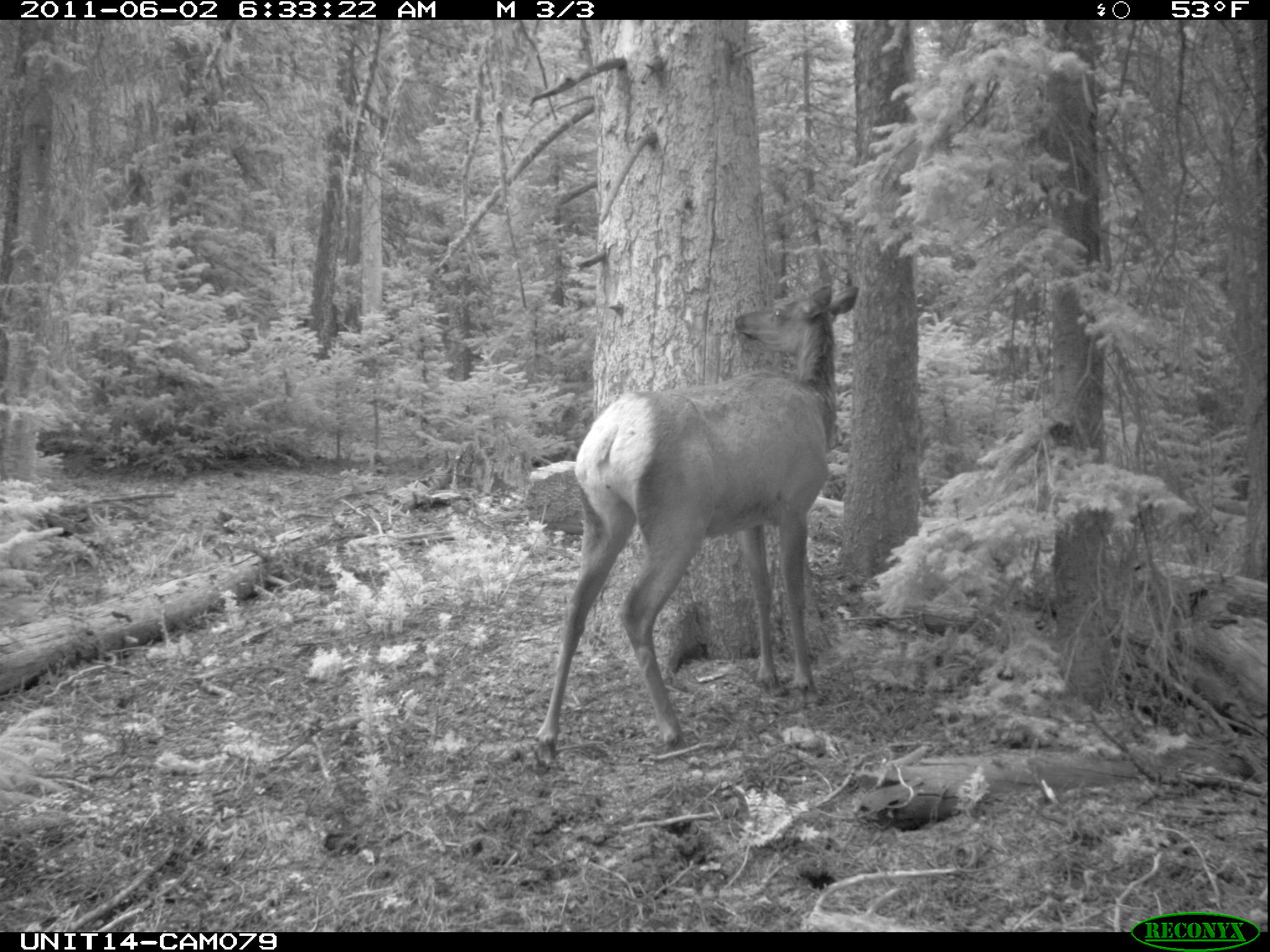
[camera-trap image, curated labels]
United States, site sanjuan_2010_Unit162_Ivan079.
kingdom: Animalia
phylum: Chordata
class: Mammalia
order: Artiodactyla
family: Cervidae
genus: Cervus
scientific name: Cervus elaphus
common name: red deer